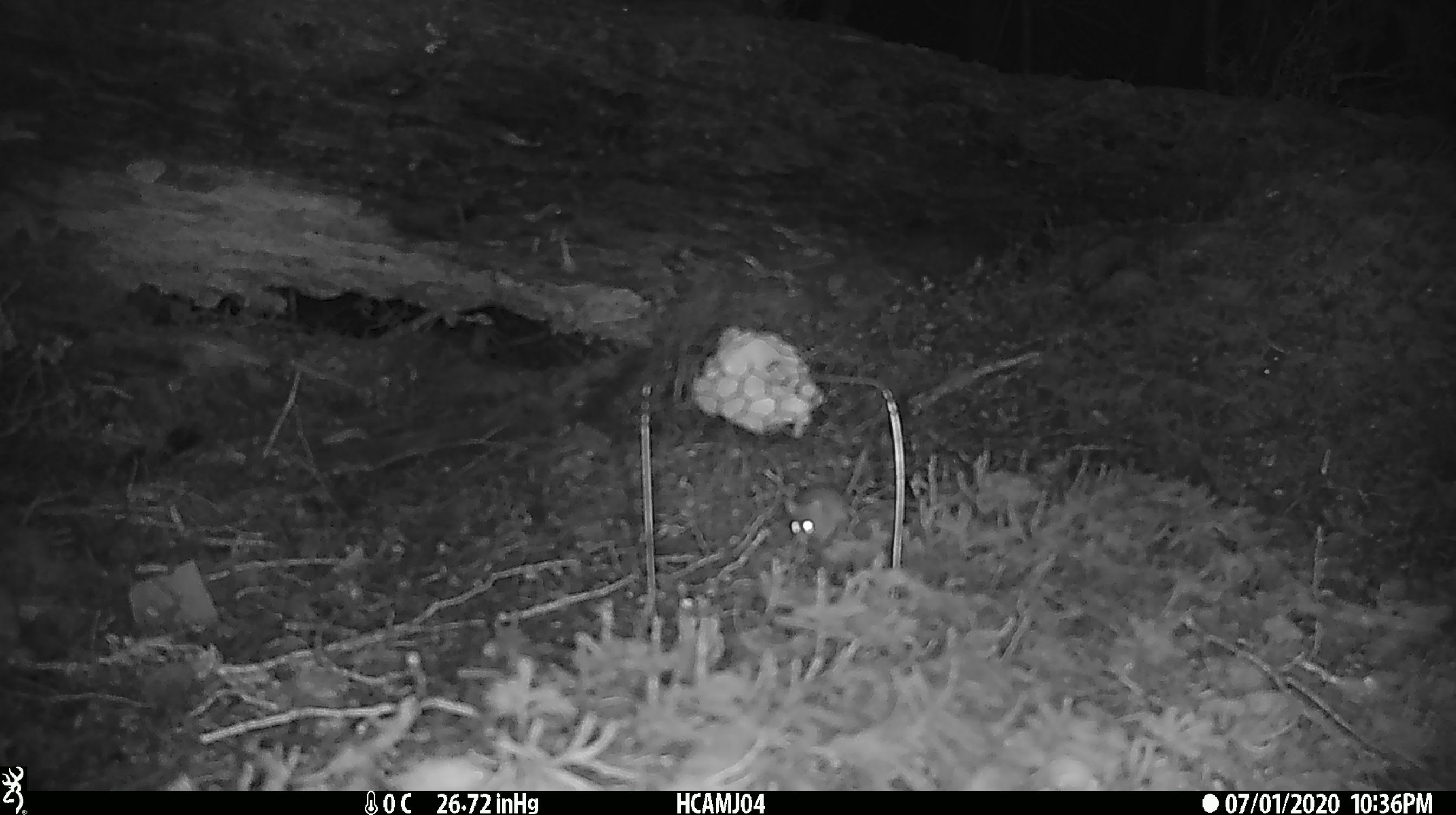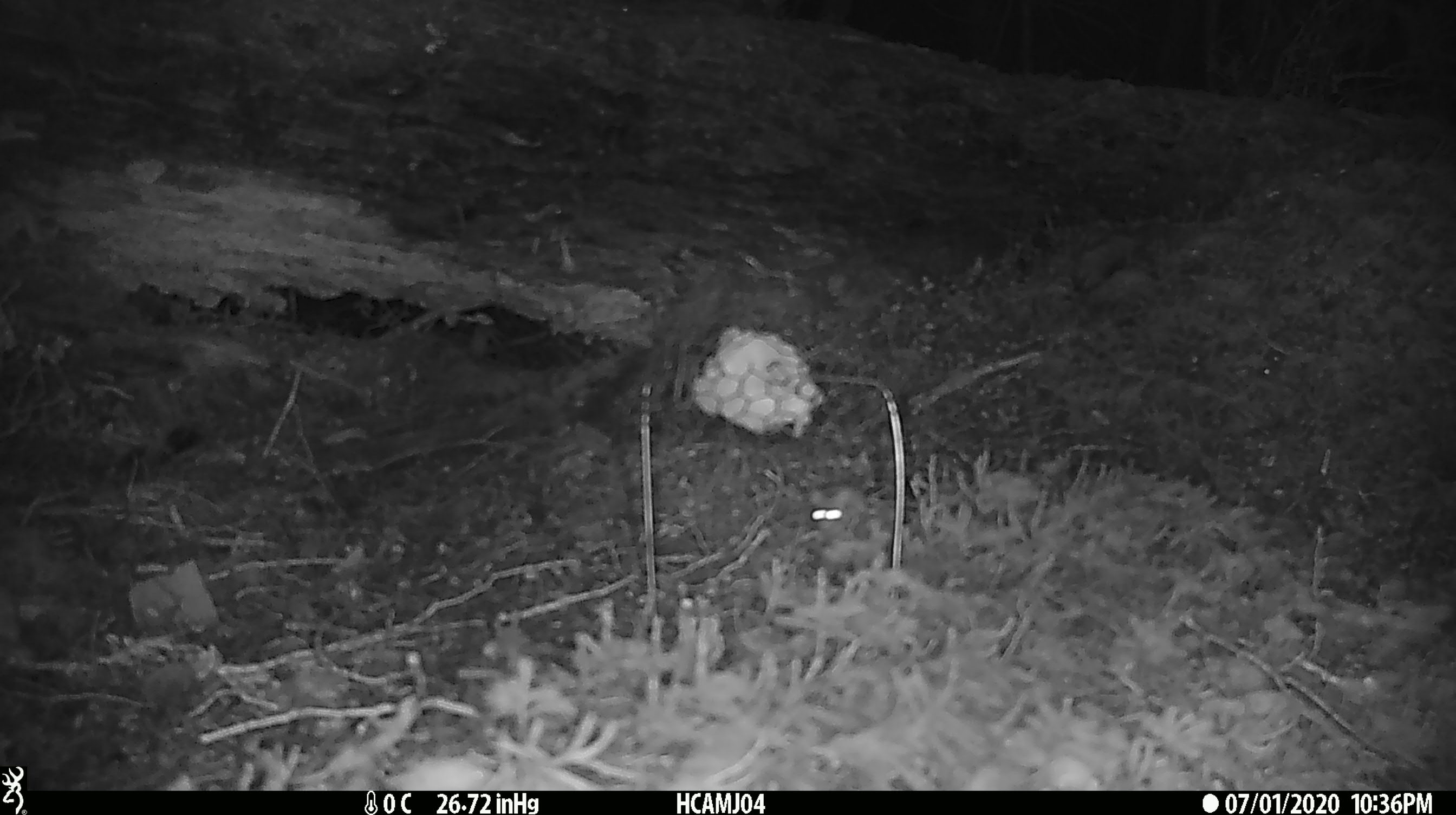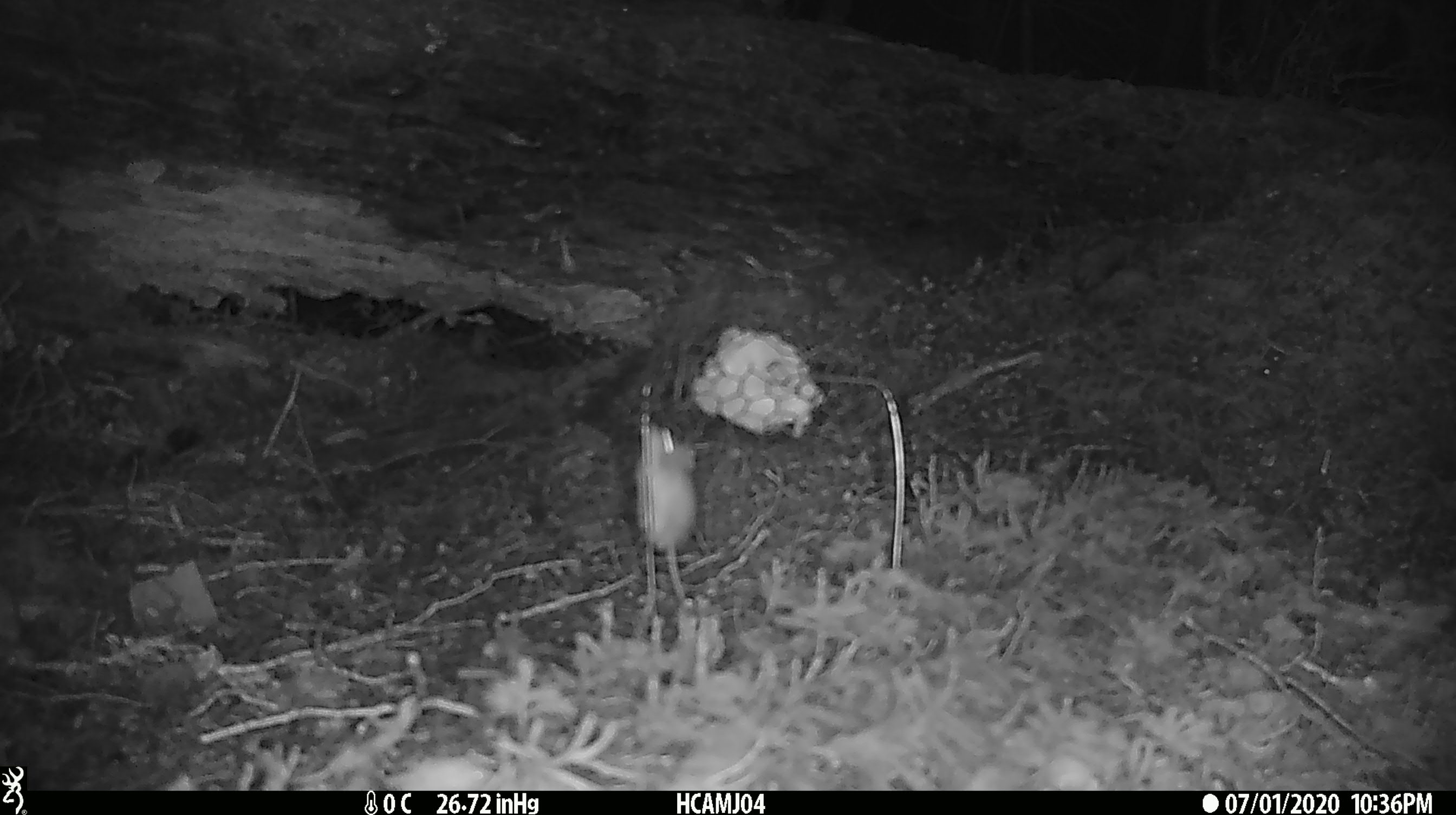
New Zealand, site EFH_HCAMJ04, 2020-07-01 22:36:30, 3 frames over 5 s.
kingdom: Animalia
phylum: Chordata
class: Mammalia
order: Rodentia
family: Muridae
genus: Mus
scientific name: Mus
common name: mouse